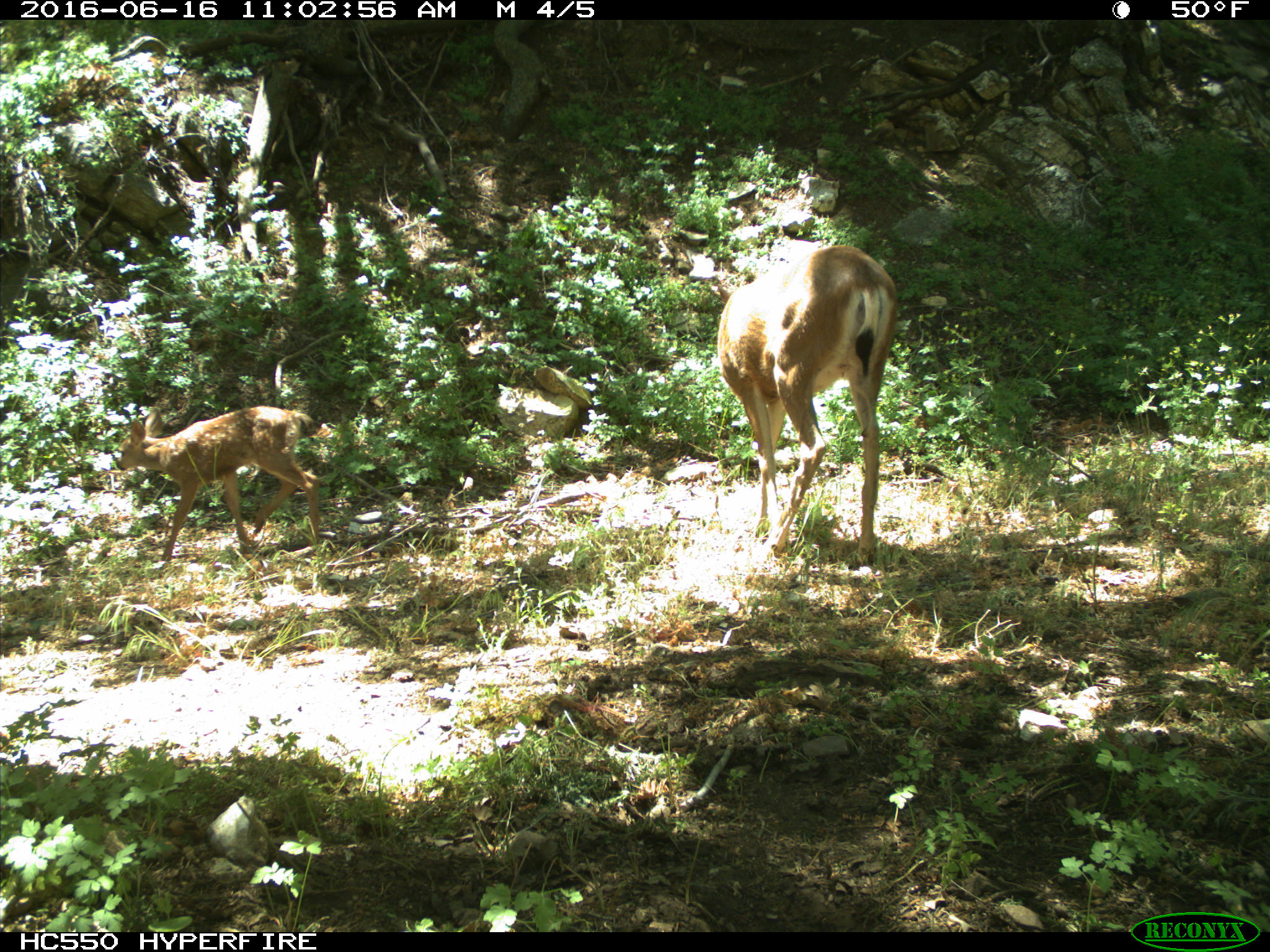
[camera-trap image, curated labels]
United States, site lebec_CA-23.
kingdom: Animalia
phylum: Chordata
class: Mammalia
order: Artiodactyla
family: Cervidae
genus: Odocoileus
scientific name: Odocoileus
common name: deer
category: unidentified deer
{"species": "unidentified deer (deer) (Odocoileus)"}